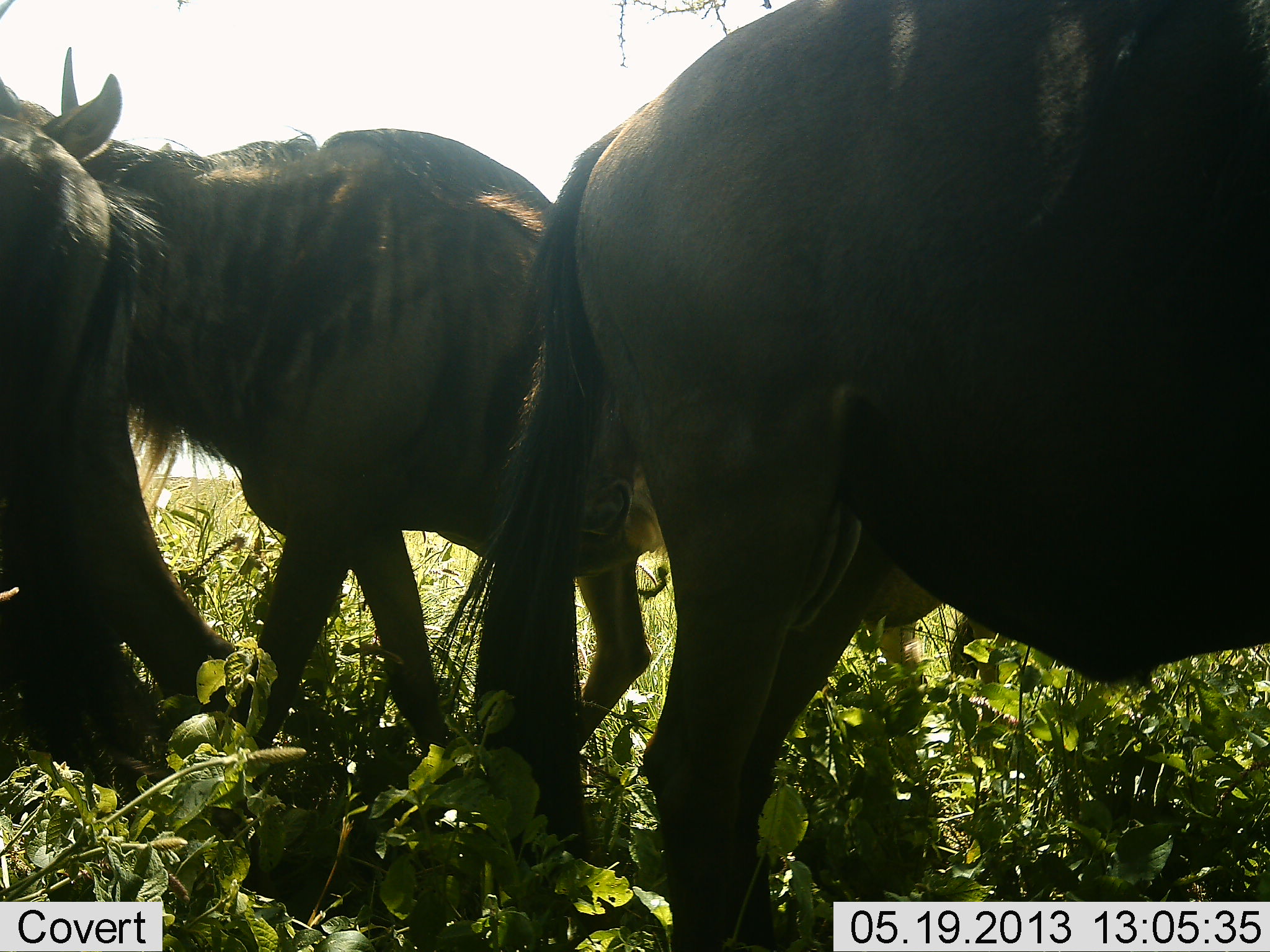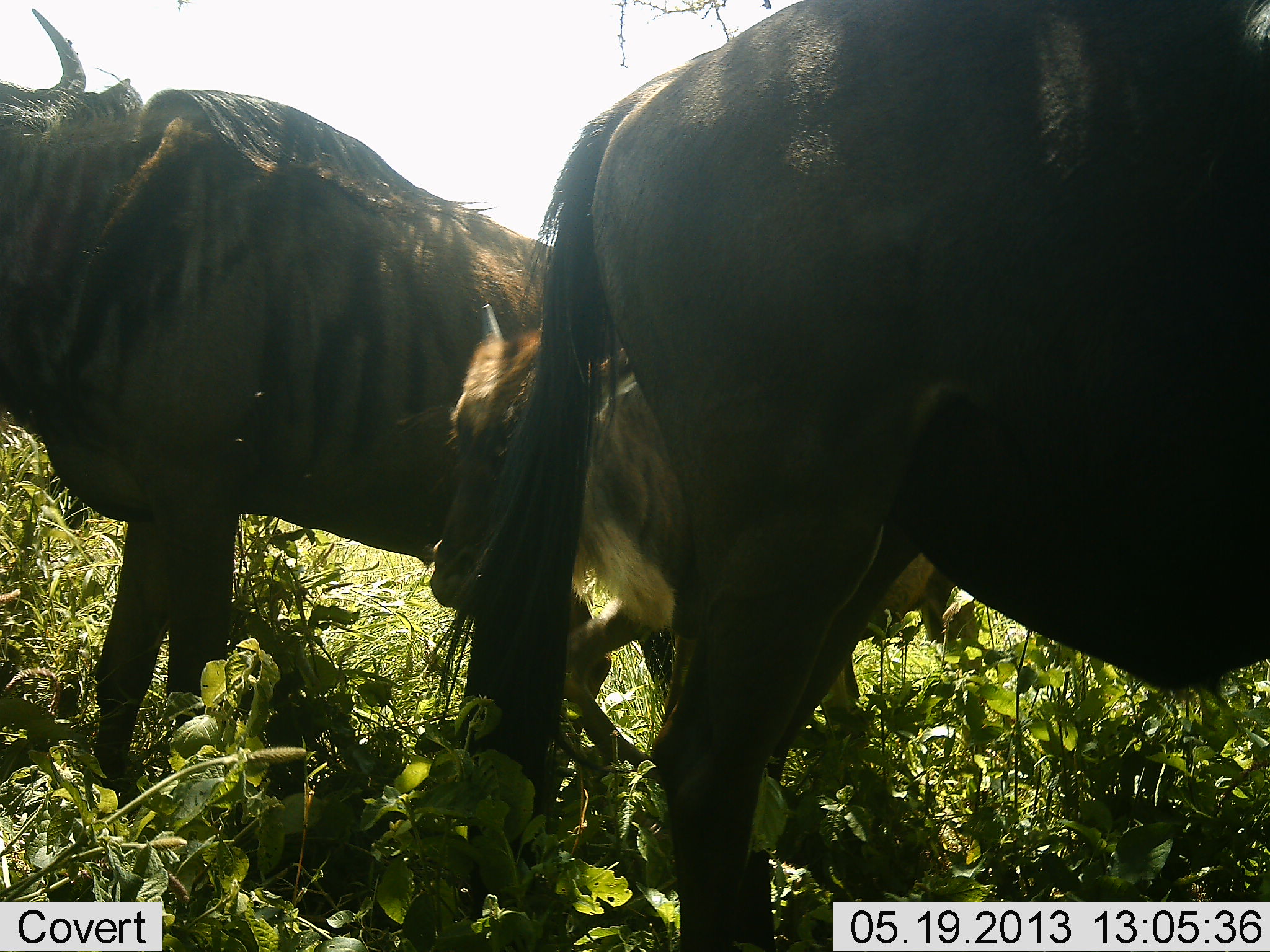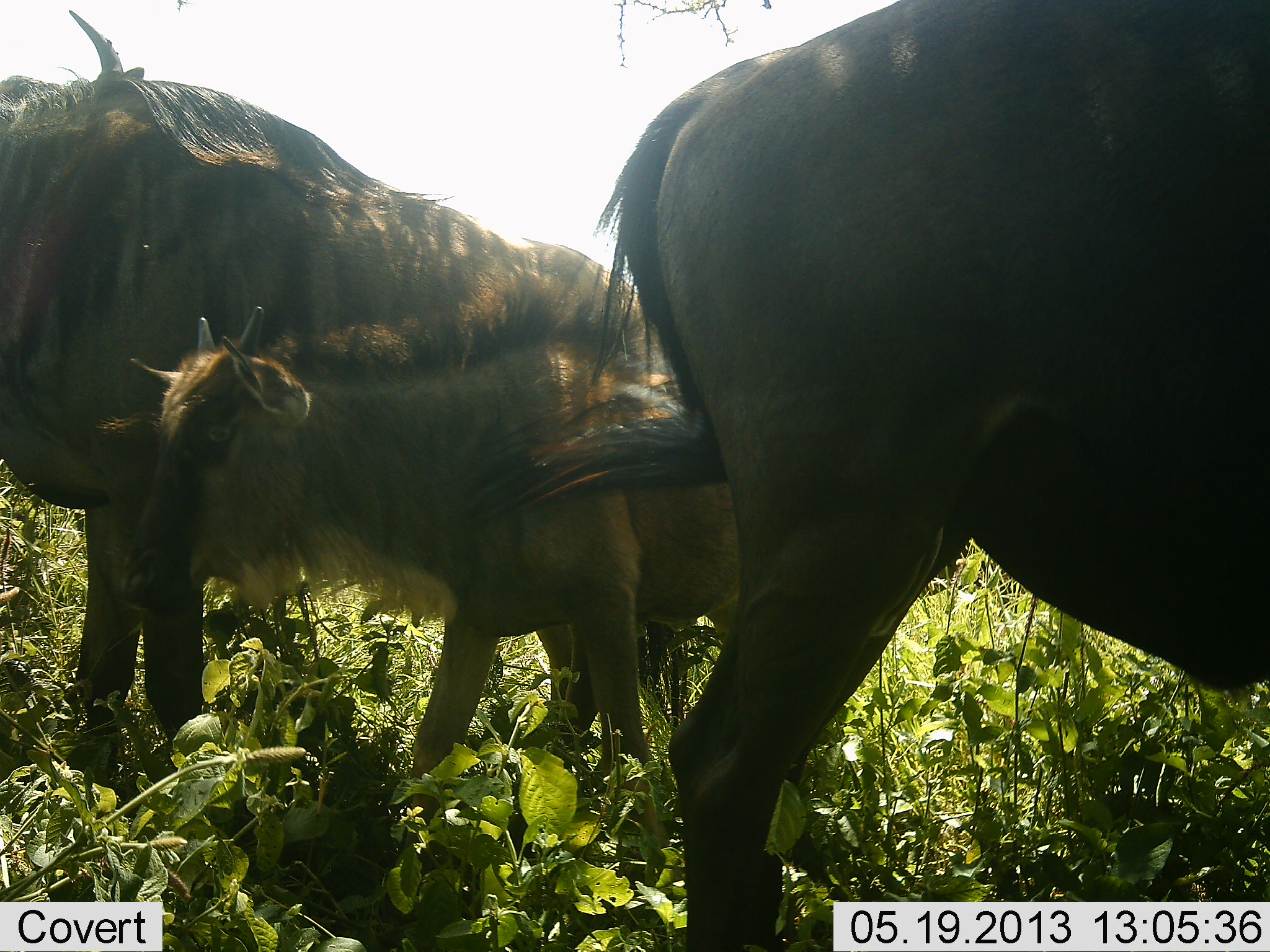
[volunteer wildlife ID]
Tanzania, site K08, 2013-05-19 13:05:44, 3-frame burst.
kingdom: Animalia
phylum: Chordata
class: Mammalia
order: Artiodactyla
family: Bovidae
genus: Connochaetes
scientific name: Connochaetes taurinus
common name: blue wildebeest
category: wildebeest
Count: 4.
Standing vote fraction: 58%.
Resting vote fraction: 3%.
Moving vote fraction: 64%.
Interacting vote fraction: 3%.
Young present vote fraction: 89%.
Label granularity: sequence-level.